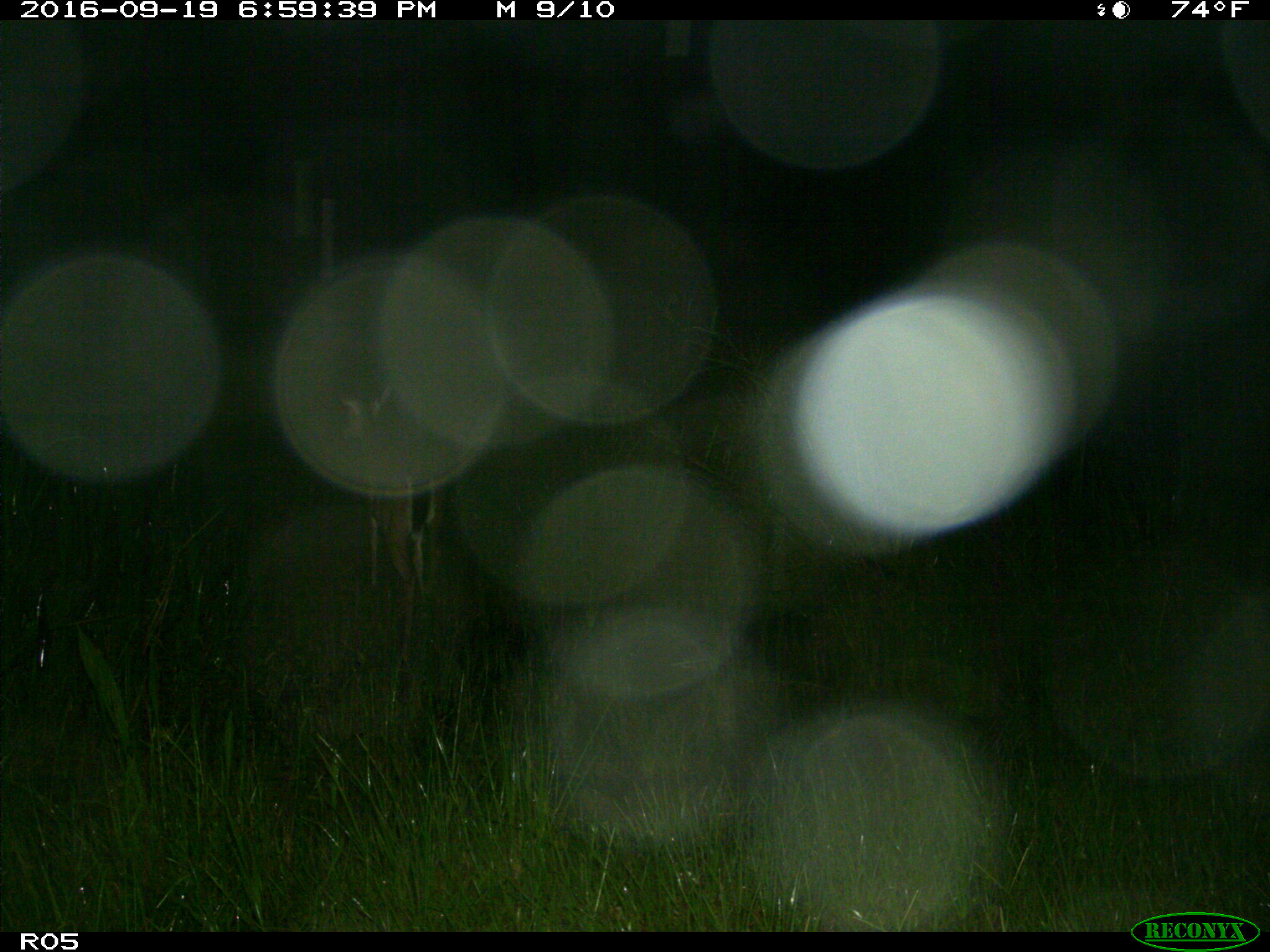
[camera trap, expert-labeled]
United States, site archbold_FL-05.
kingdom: Animalia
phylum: Chordata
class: Mammalia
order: Artiodactyla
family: Cervidae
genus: Odocoileus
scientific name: Odocoileus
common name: deer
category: unidentified deer